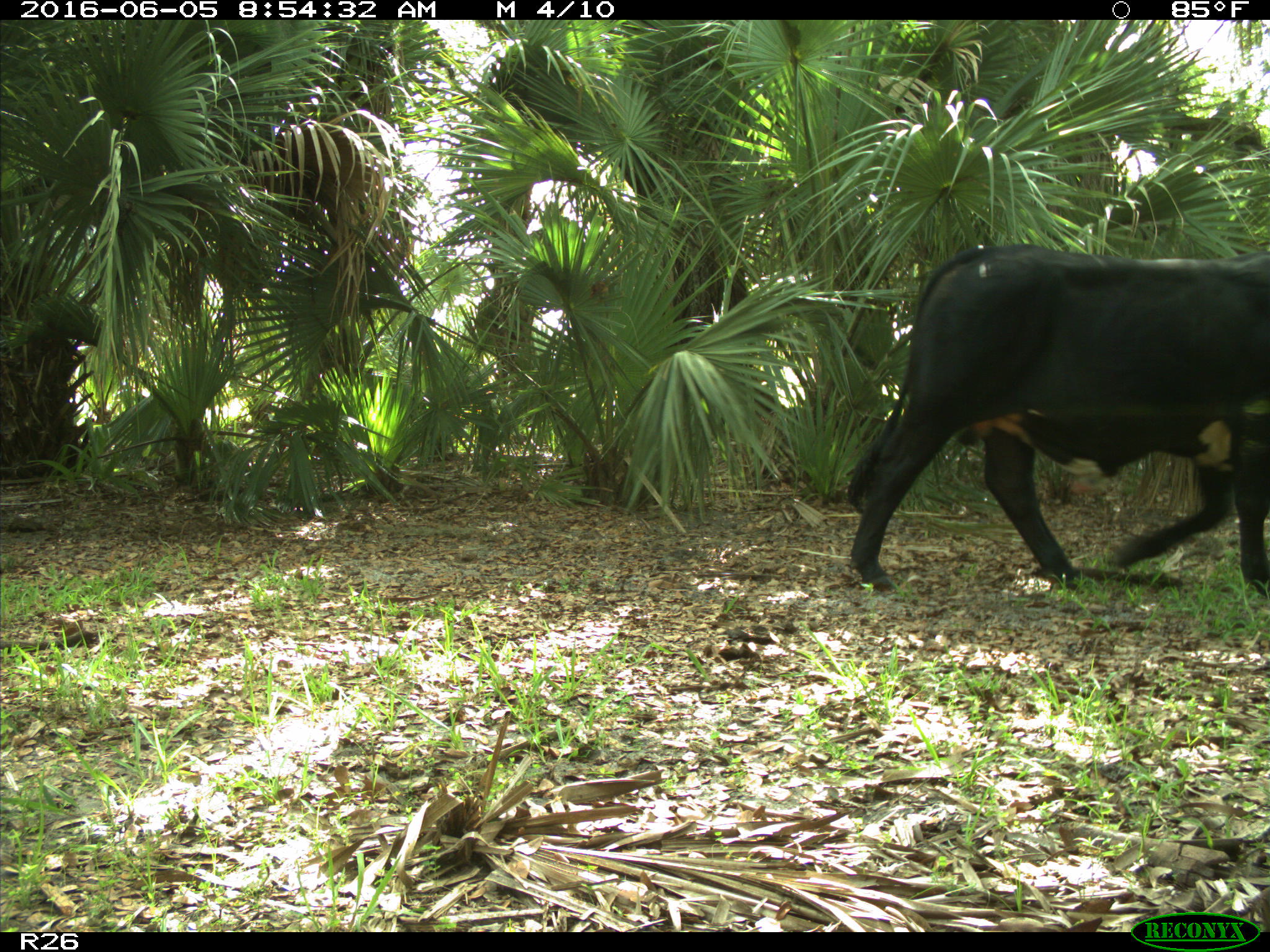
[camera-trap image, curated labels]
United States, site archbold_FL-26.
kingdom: Animalia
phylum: Chordata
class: Mammalia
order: Artiodactyla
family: Bovidae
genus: Bos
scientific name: Bos taurus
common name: domestic cow